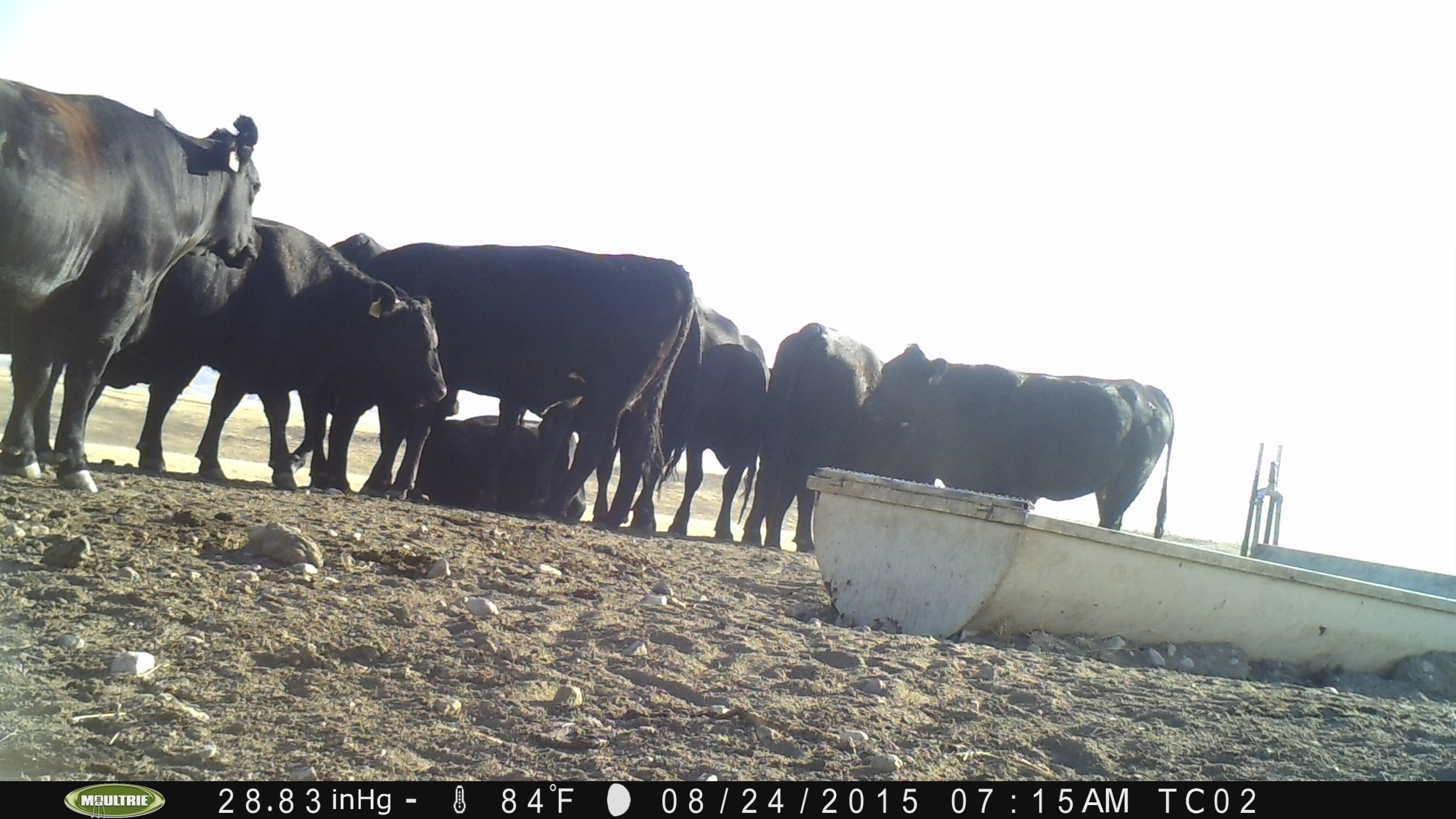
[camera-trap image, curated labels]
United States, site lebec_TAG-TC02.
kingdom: Animalia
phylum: Chordata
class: Mammalia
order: Artiodactyla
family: Bovidae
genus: Bos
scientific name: Bos taurus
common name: domestic cow